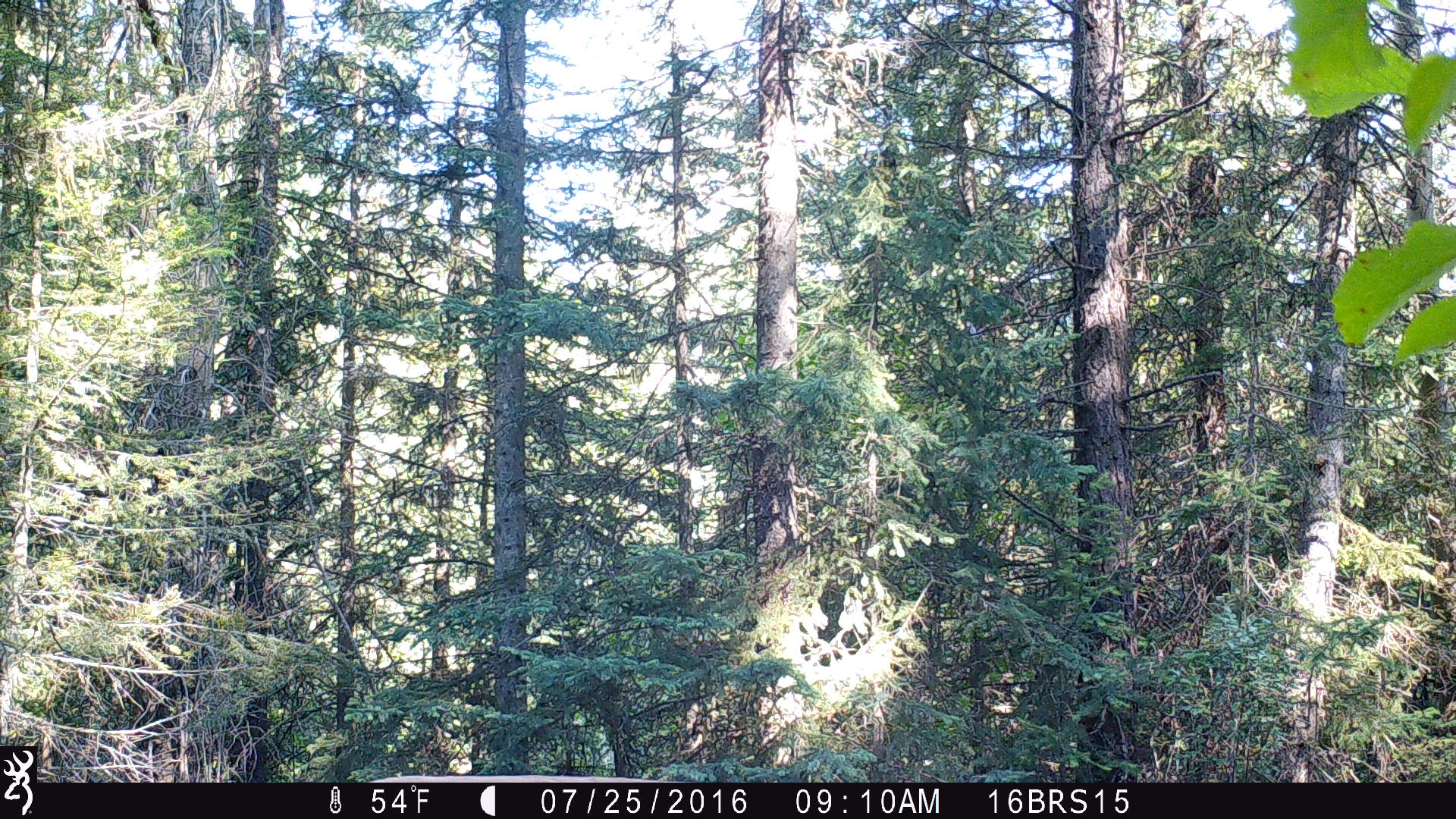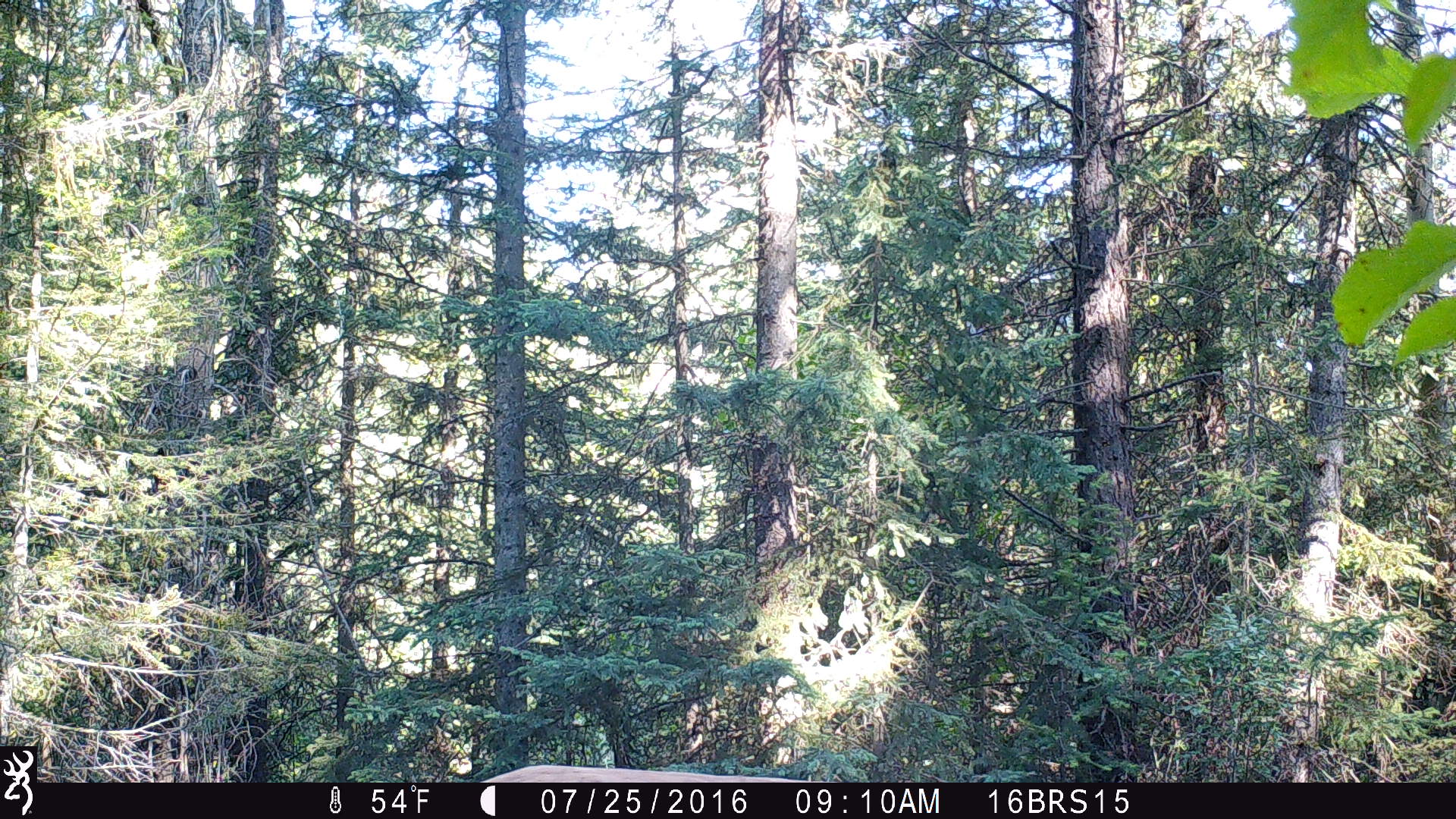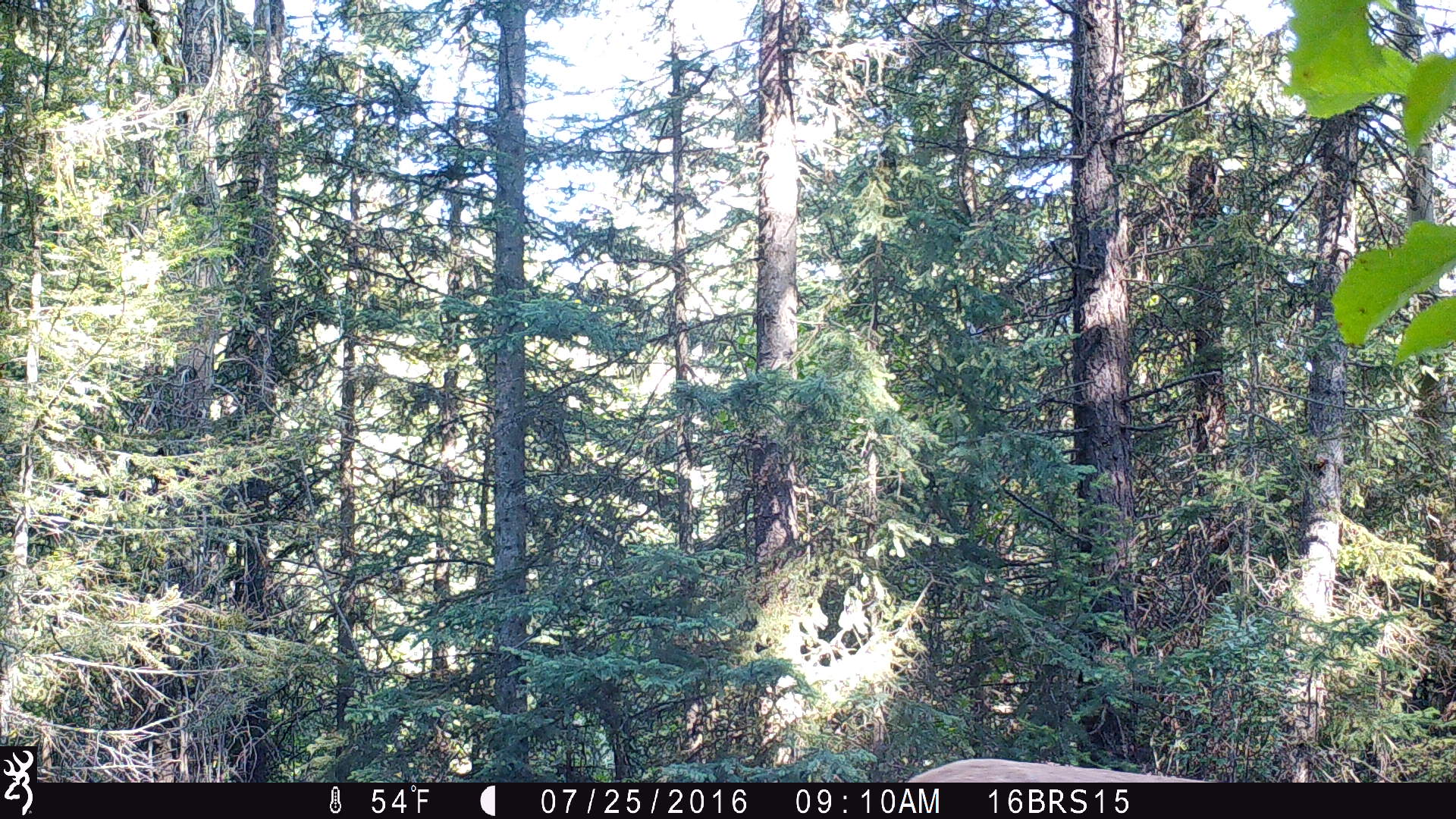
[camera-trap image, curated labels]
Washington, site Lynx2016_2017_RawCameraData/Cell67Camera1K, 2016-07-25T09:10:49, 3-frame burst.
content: unidentified animal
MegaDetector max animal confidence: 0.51